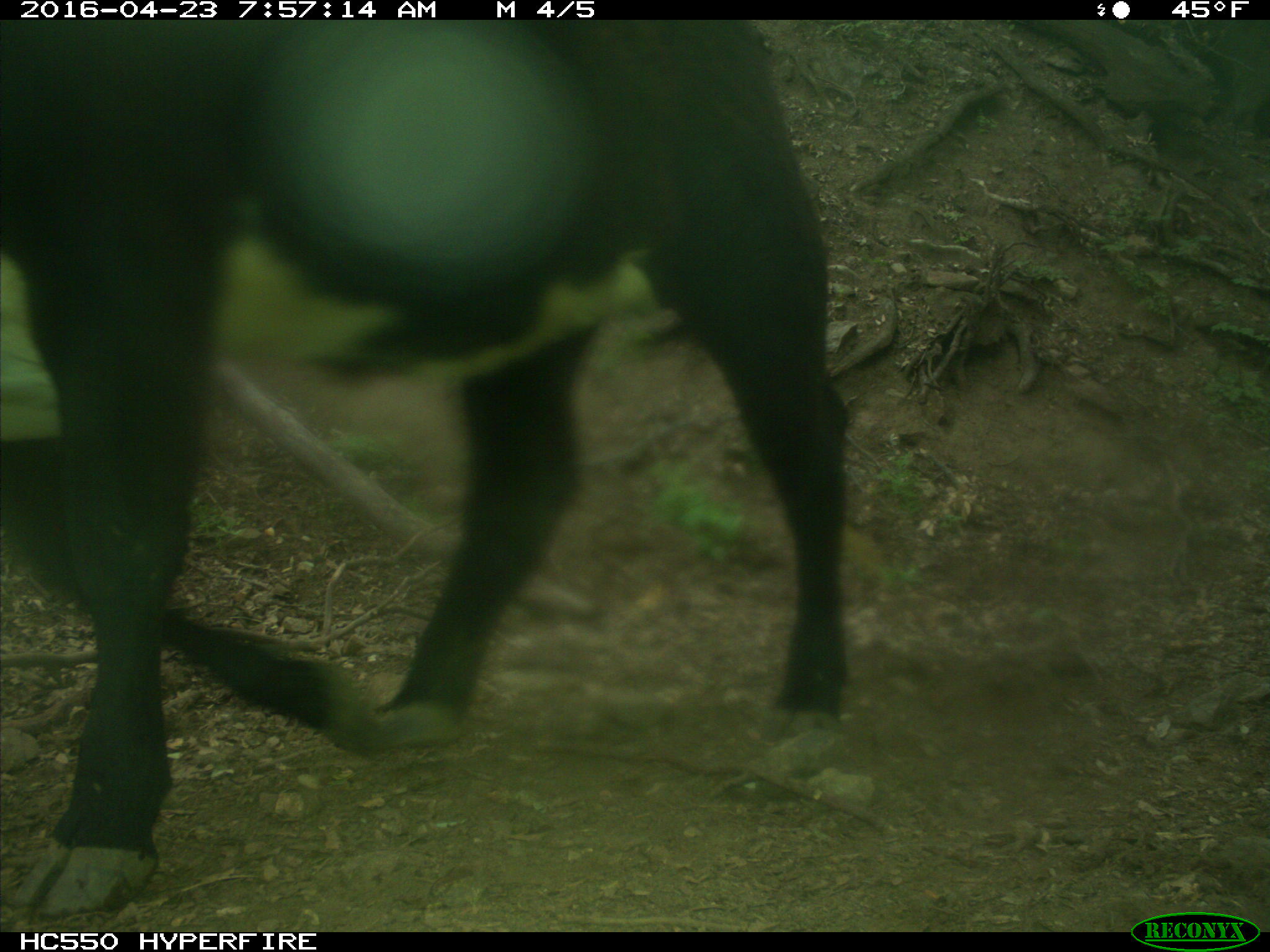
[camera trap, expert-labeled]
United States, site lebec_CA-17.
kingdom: Animalia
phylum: Chordata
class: Mammalia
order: Artiodactyla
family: Bovidae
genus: Bos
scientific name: Bos taurus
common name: domestic cow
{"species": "Bos taurus (domestic cow)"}